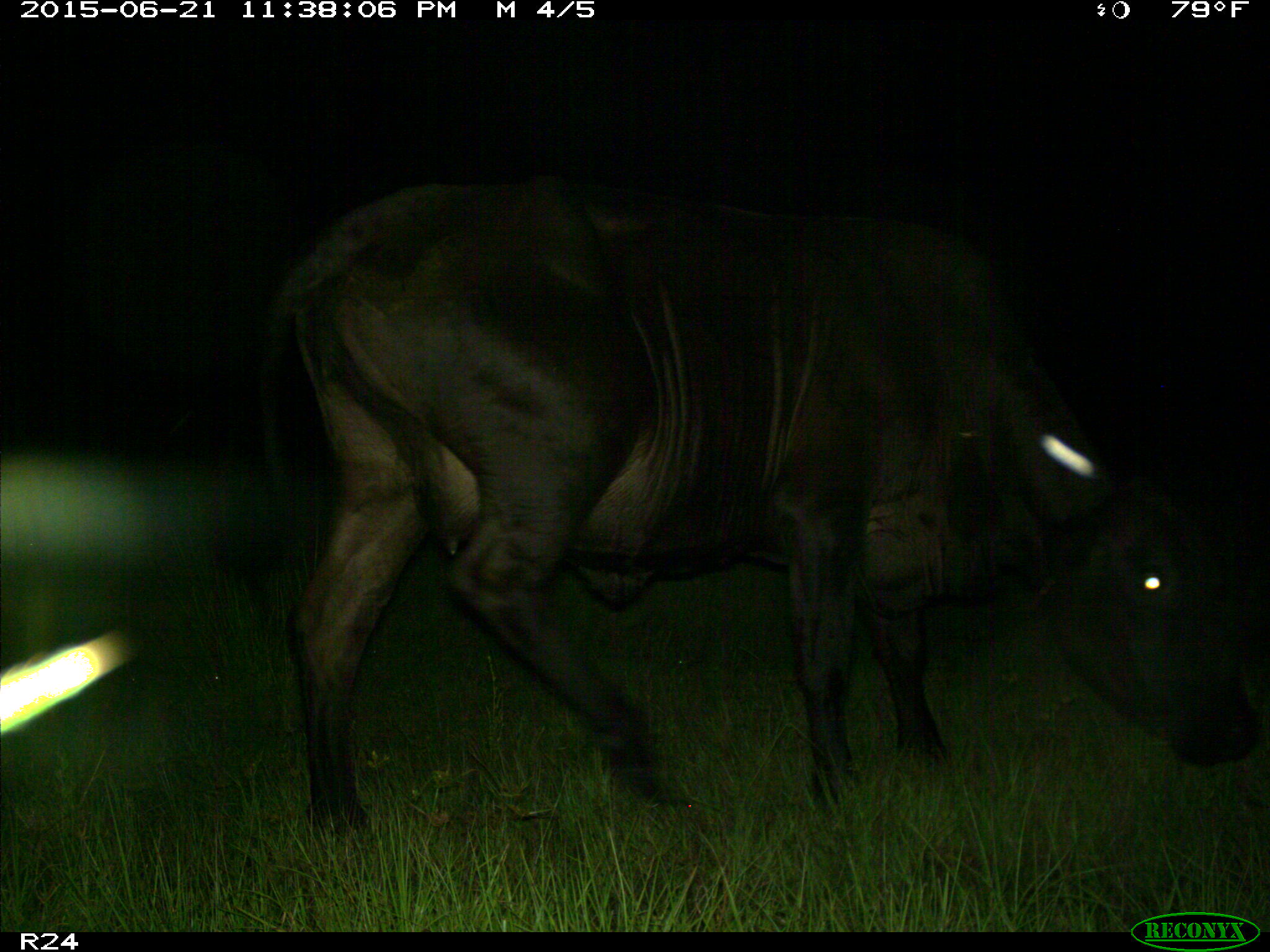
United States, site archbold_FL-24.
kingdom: Animalia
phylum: Chordata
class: Mammalia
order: Artiodactyla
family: Bovidae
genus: Bos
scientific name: Bos taurus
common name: domestic cow